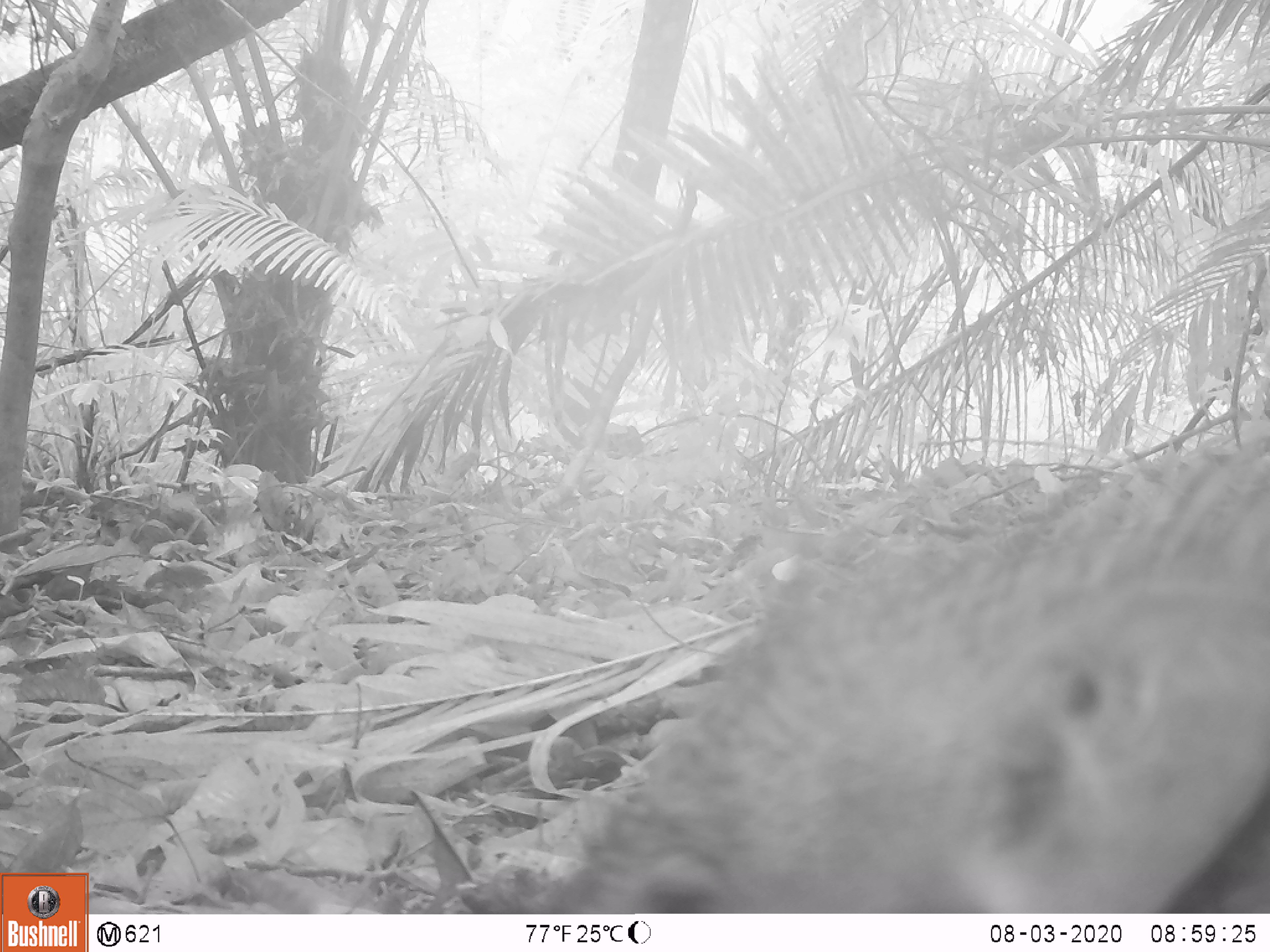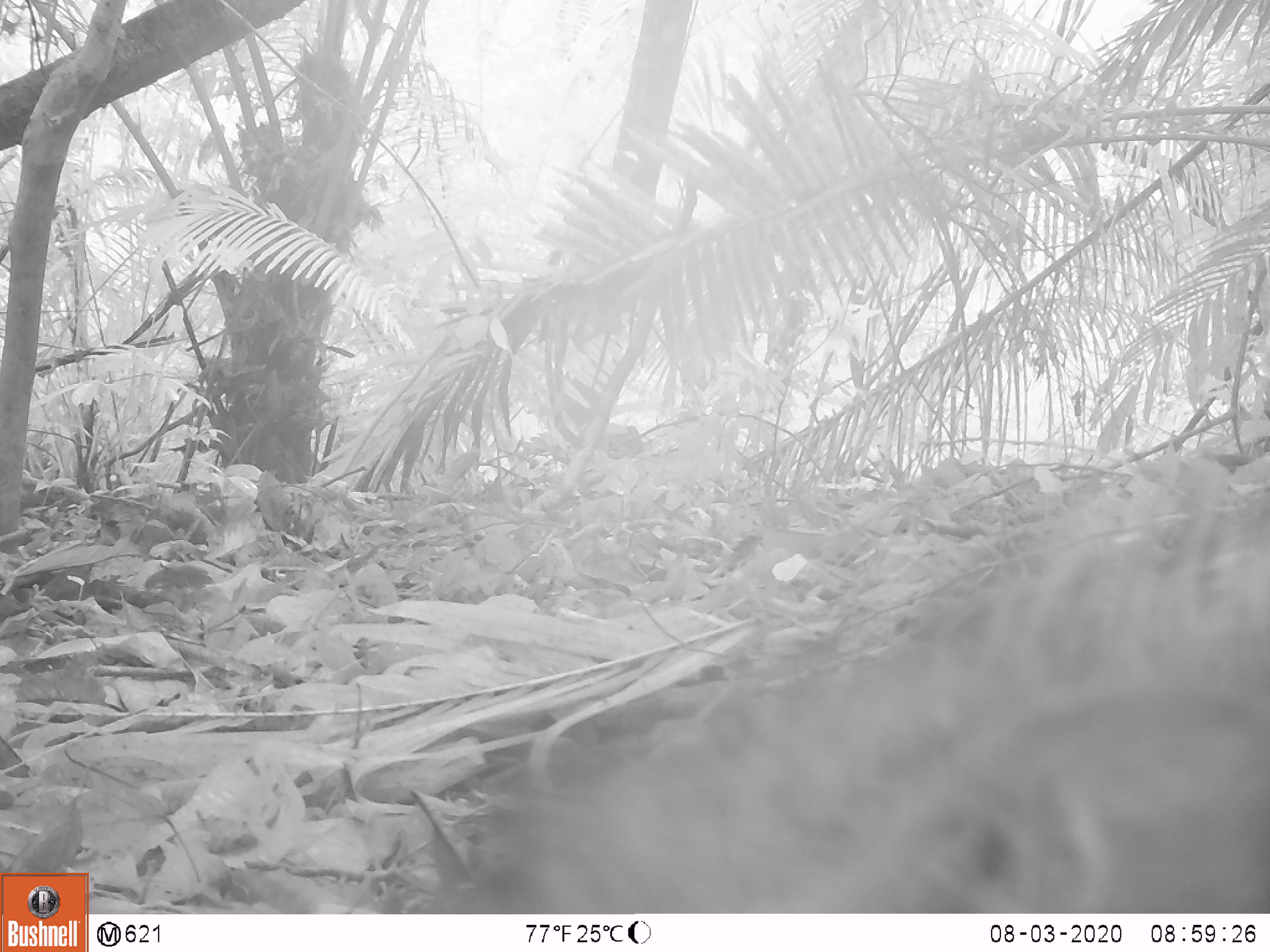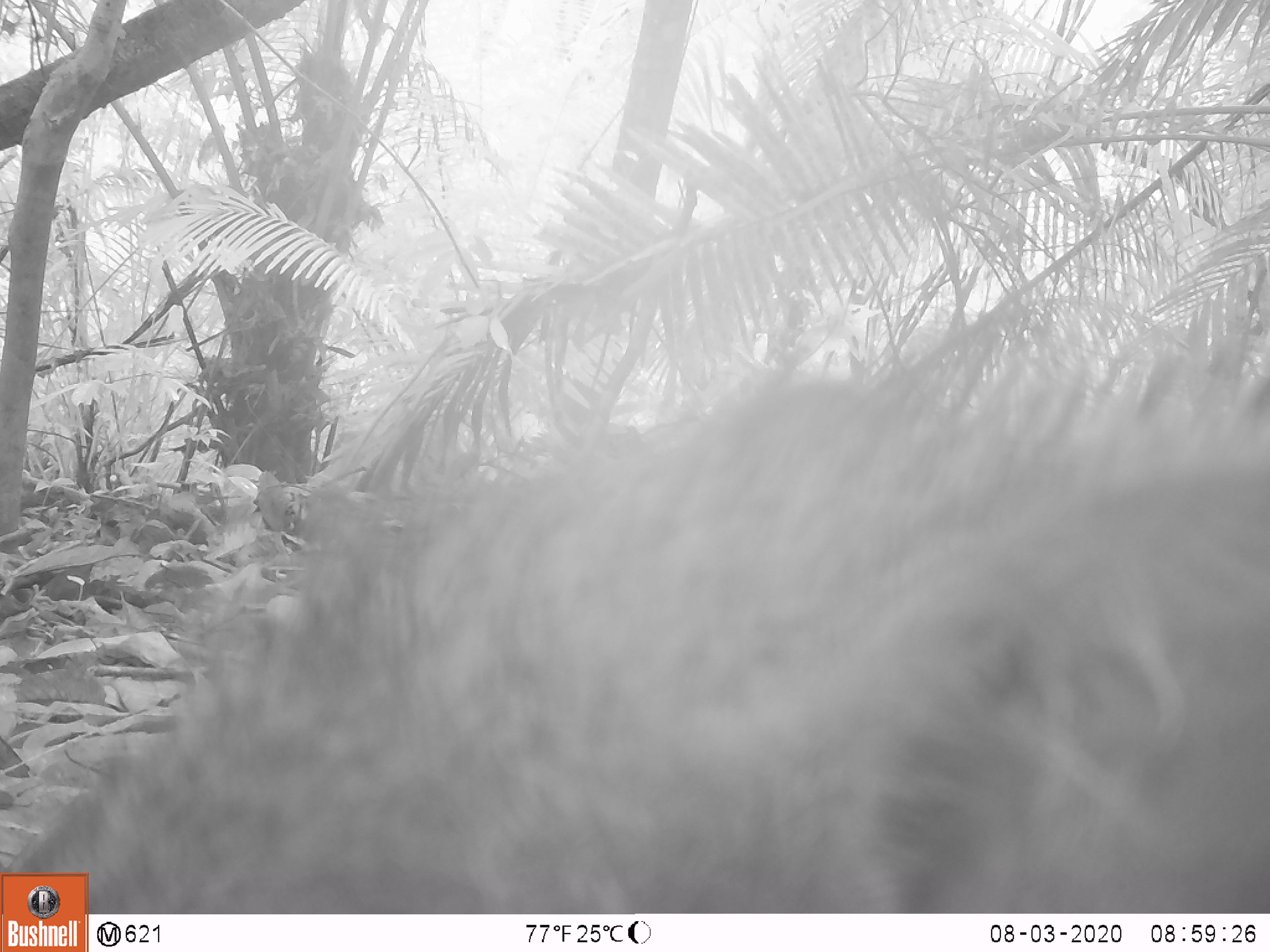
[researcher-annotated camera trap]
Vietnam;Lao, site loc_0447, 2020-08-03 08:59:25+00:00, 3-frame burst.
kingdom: Animalia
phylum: Chordata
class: Mammalia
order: Artiodactyla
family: Suidae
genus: Sus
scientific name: Sus scrofa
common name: eurasian wild pig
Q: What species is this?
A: Eurasian wild pig (Sus scrofa).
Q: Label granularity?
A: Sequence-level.